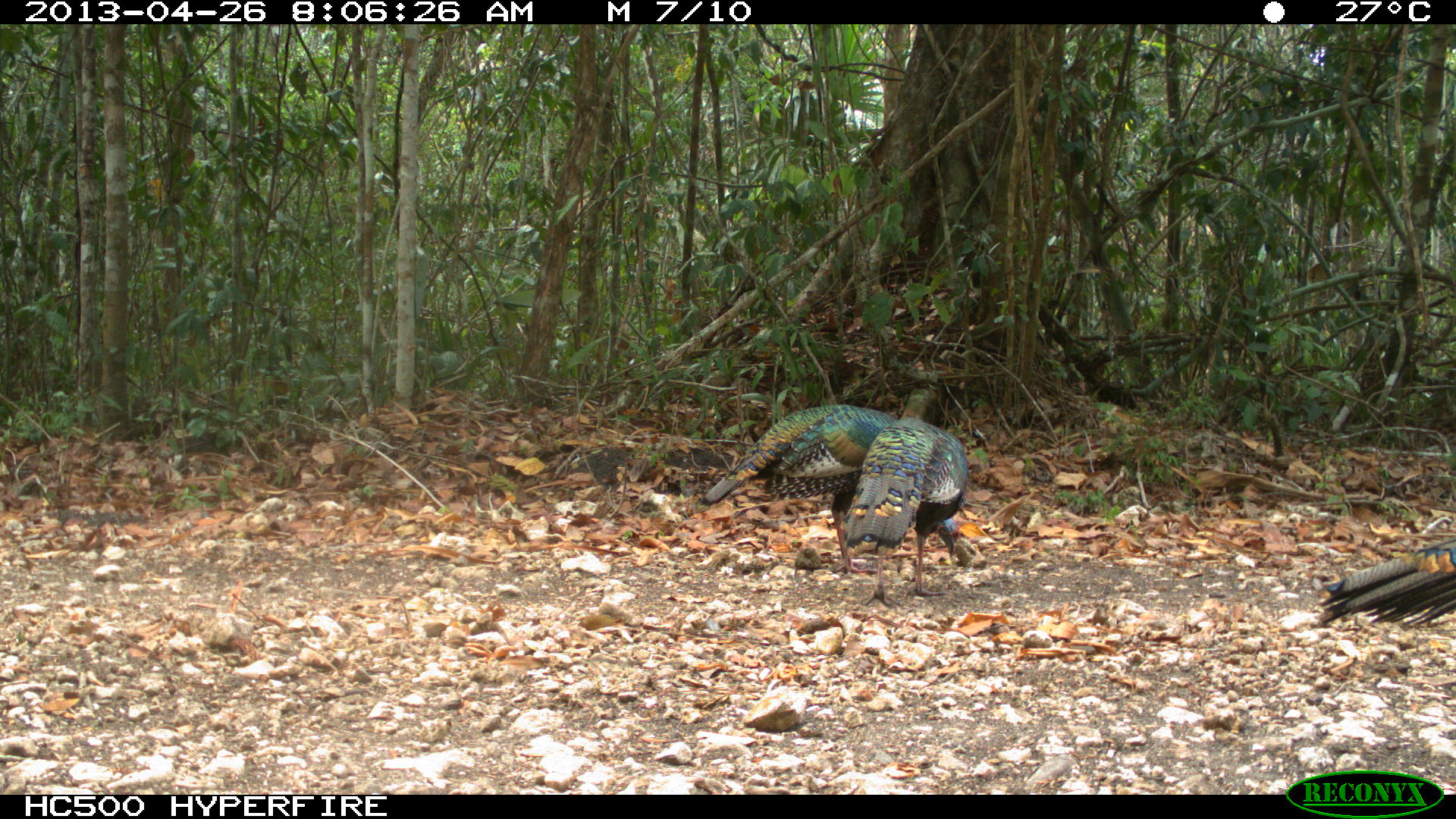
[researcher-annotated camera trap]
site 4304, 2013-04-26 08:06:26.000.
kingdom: Animalia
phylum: Chordata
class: Aves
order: Galliformes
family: Phasianidae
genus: Meleagris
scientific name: Meleagris ocellata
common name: ocellated turkey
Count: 3.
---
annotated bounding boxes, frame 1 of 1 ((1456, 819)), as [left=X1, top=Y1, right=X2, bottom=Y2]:
meleagris ocellata: [left=695, top=385, right=948, bottom=575]; [left=841, top=418, right=970, bottom=609]; [left=1313, top=531, right=1456, bottom=627]